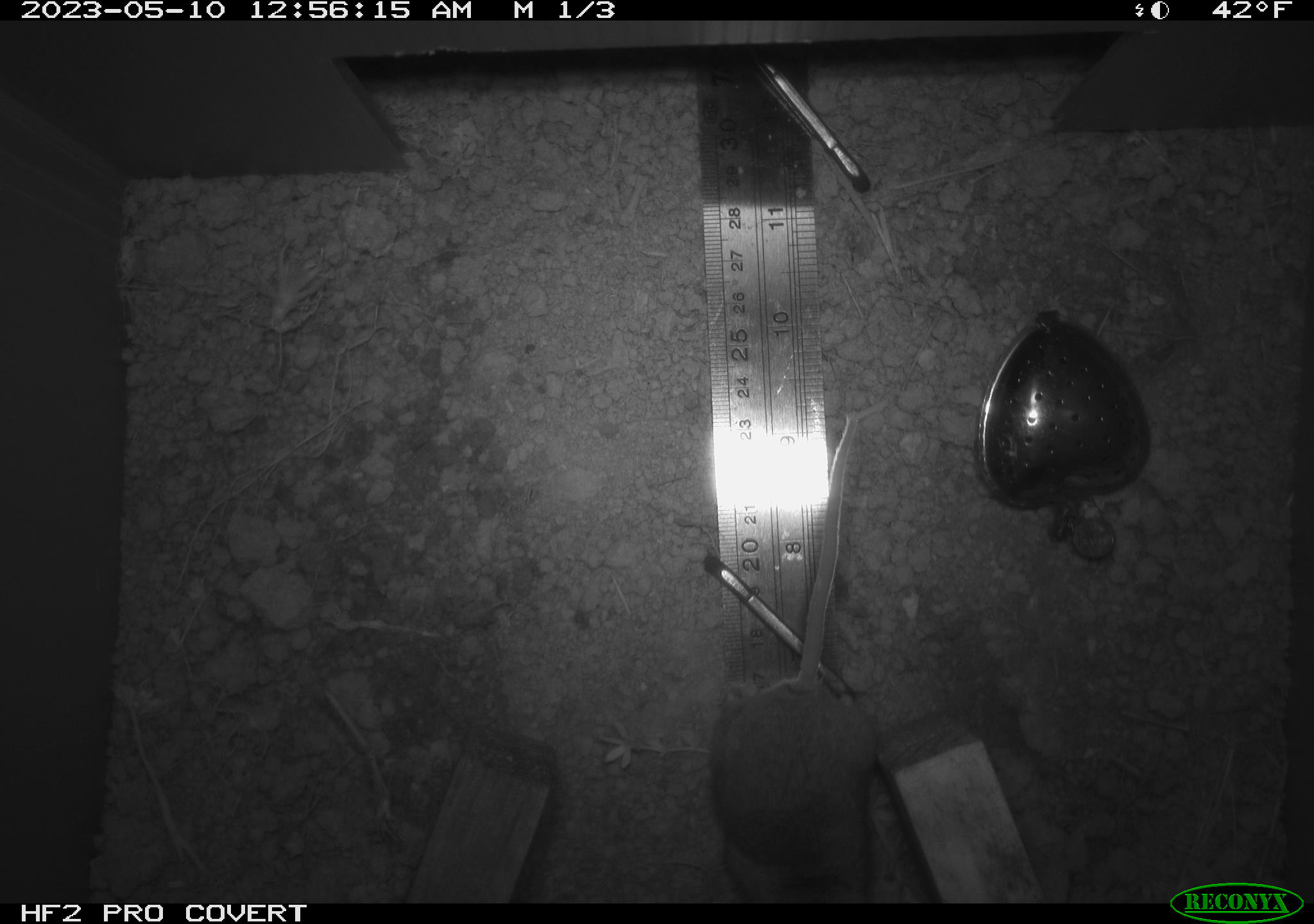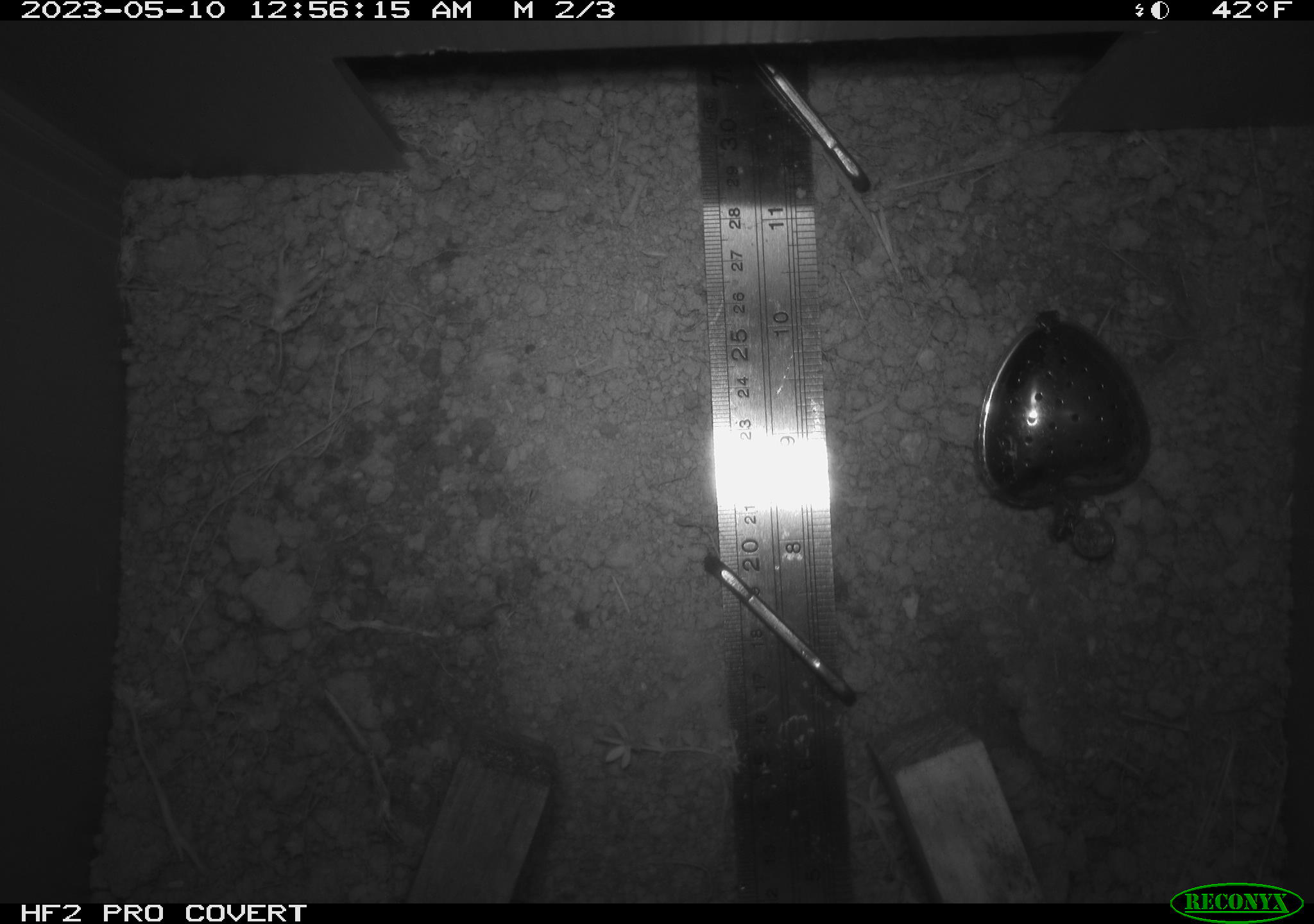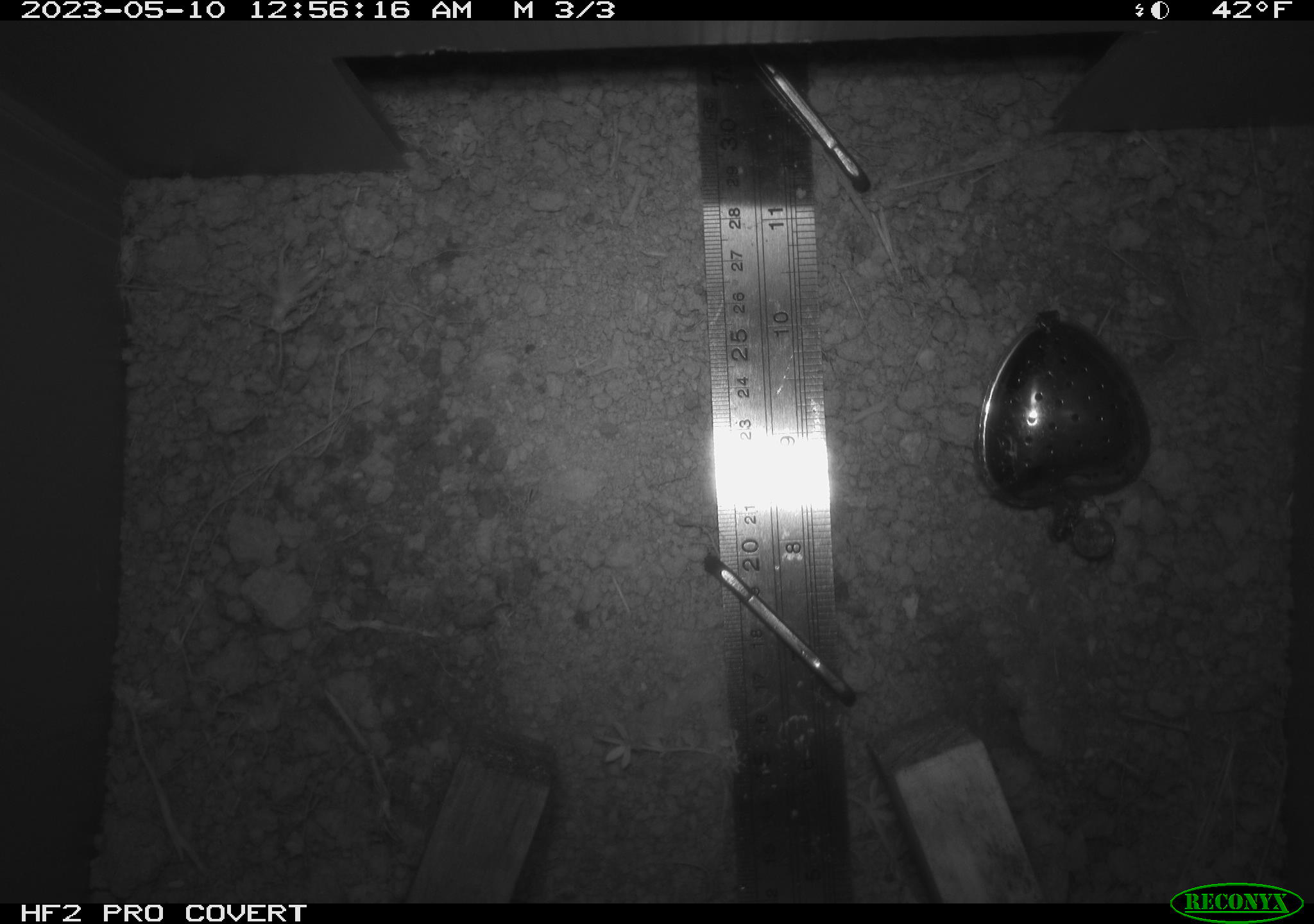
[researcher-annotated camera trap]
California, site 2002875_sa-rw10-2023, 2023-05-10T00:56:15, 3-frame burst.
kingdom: Animalia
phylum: Chordata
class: Mammalia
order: Rodentia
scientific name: Rodentia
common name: mouse species